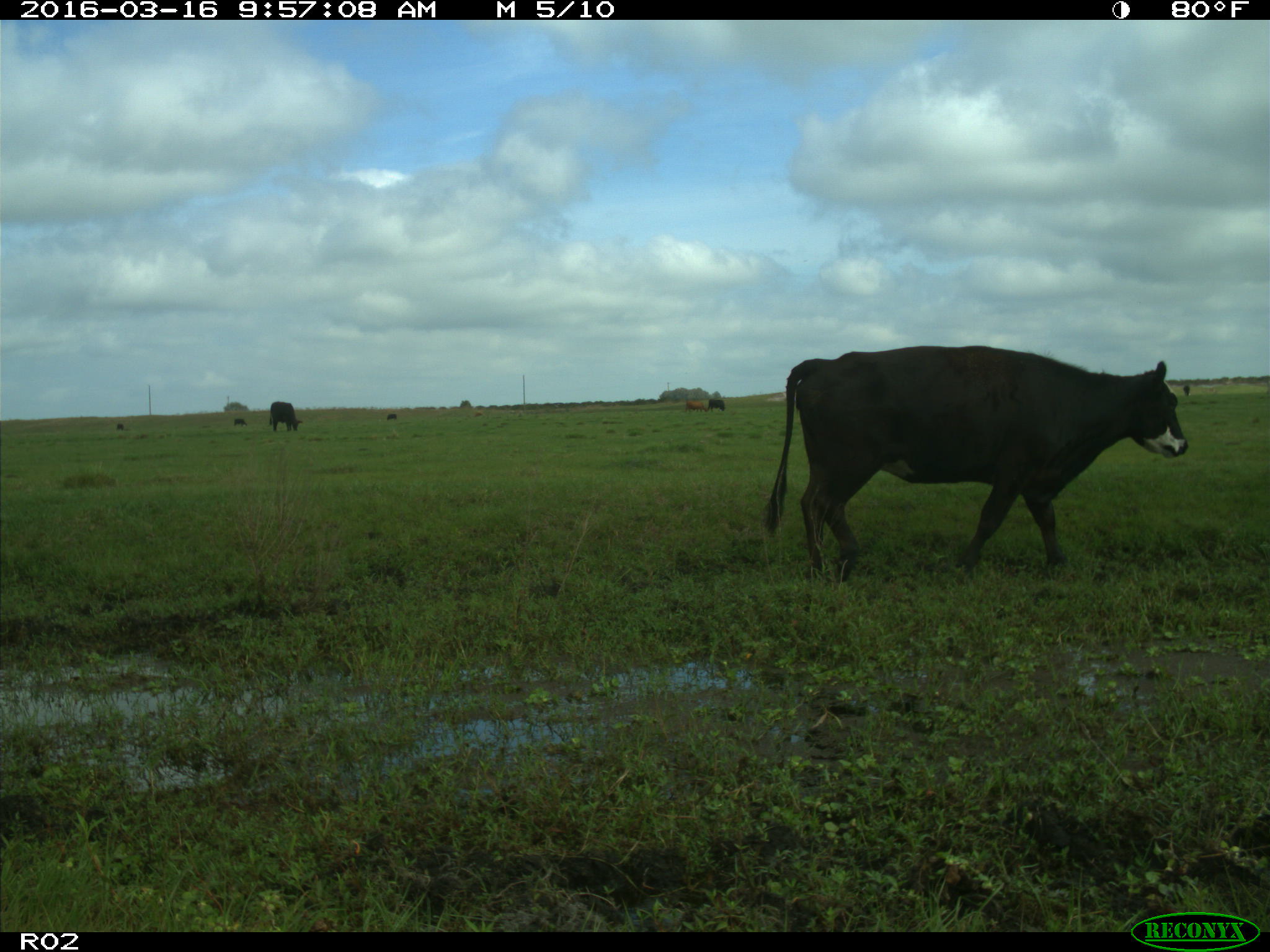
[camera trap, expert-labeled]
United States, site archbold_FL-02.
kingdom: Animalia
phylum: Chordata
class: Mammalia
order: Artiodactyla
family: Bovidae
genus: Bos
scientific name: Bos taurus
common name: domestic cow